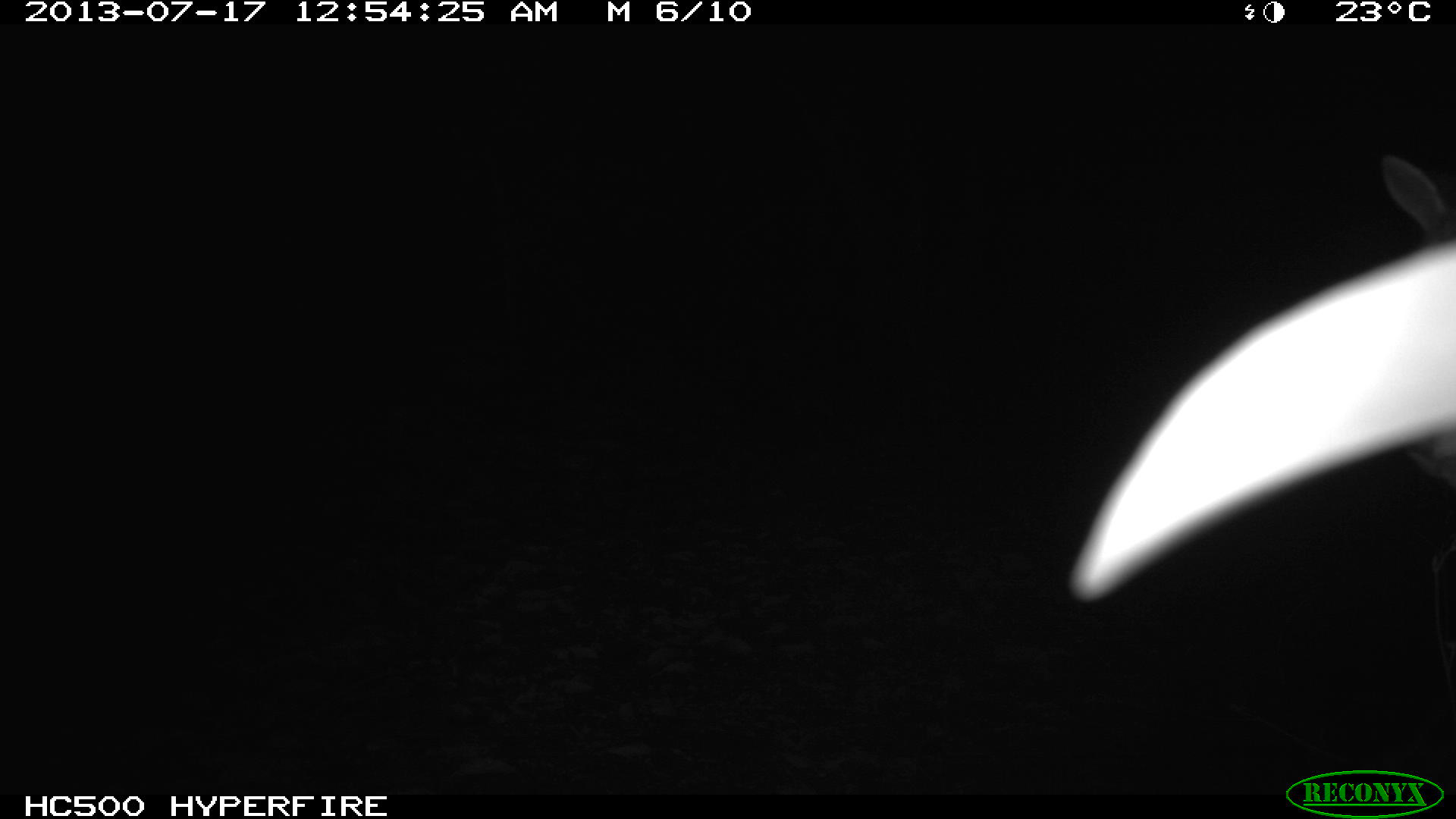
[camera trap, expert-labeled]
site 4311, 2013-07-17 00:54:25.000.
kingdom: Animalia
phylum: Chordata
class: Mammalia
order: Carnivora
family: Felidae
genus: Leopardus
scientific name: Leopardus wiedii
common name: margay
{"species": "Leopardus wiedii (margay)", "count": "1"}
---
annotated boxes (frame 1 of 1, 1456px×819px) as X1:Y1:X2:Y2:
leopardus wiedii: 1373:149:1456:491